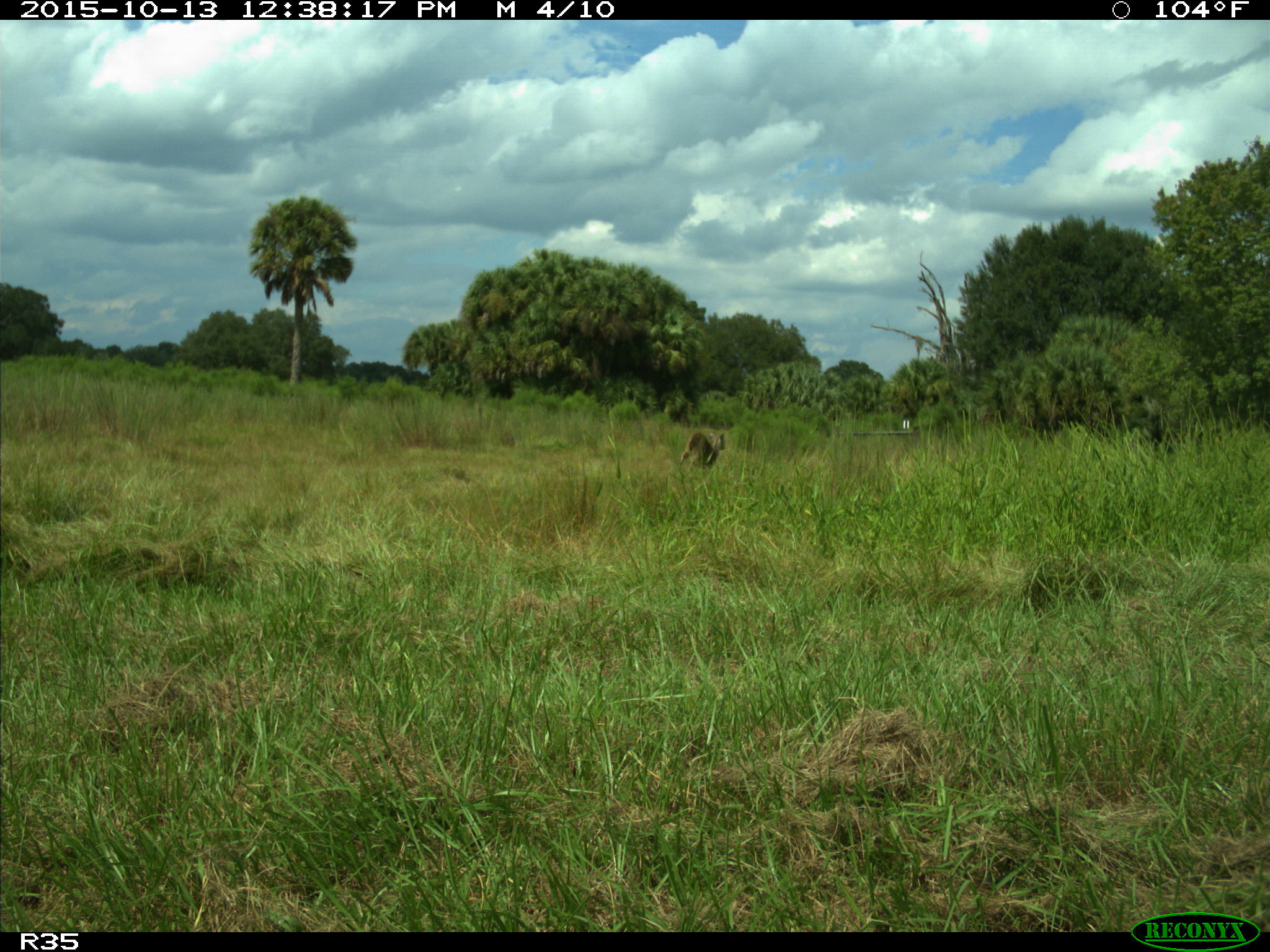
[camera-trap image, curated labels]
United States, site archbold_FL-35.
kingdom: Animalia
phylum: Chordata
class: Mammalia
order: Artiodactyla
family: Cervidae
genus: Odocoileus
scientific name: Odocoileus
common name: deer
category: unidentified deer